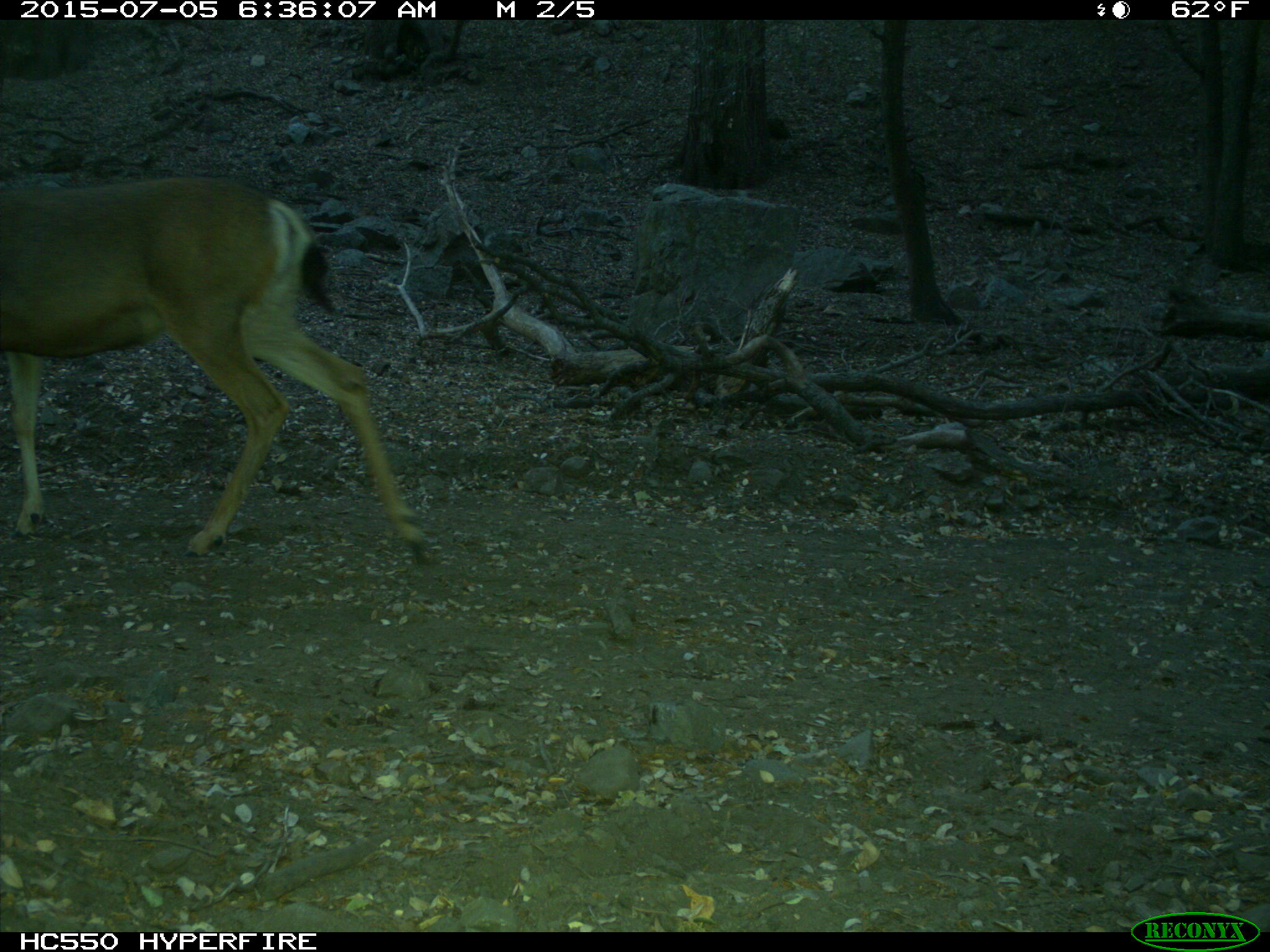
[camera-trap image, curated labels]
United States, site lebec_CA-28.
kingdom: Animalia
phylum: Chordata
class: Mammalia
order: Artiodactyla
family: Cervidae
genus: Odocoileus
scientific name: Odocoileus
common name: deer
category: unidentified deer